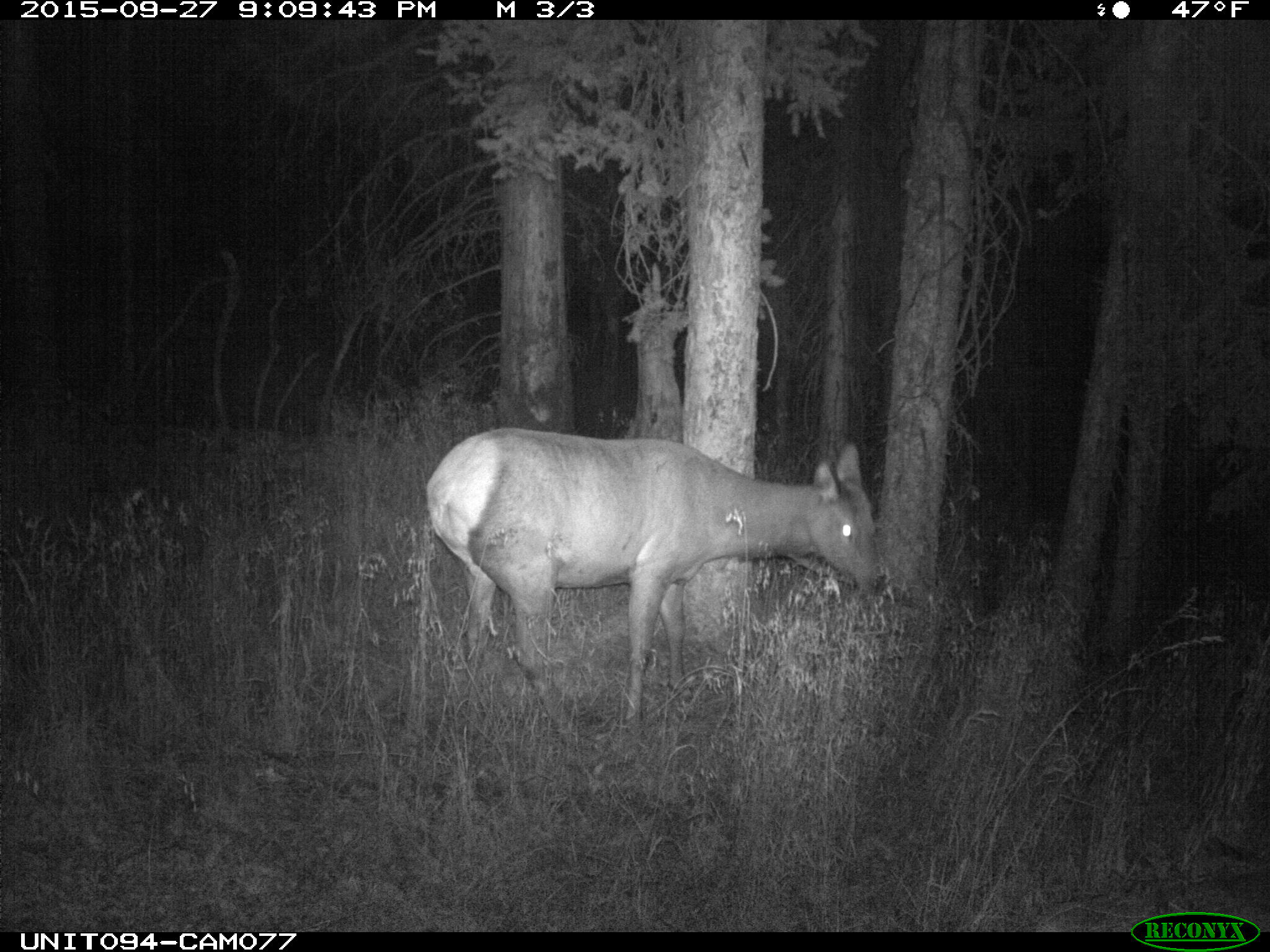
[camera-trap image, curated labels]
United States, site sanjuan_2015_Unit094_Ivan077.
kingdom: Animalia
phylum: Chordata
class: Mammalia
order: Artiodactyla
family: Cervidae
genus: Cervus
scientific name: Cervus elaphus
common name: red deer